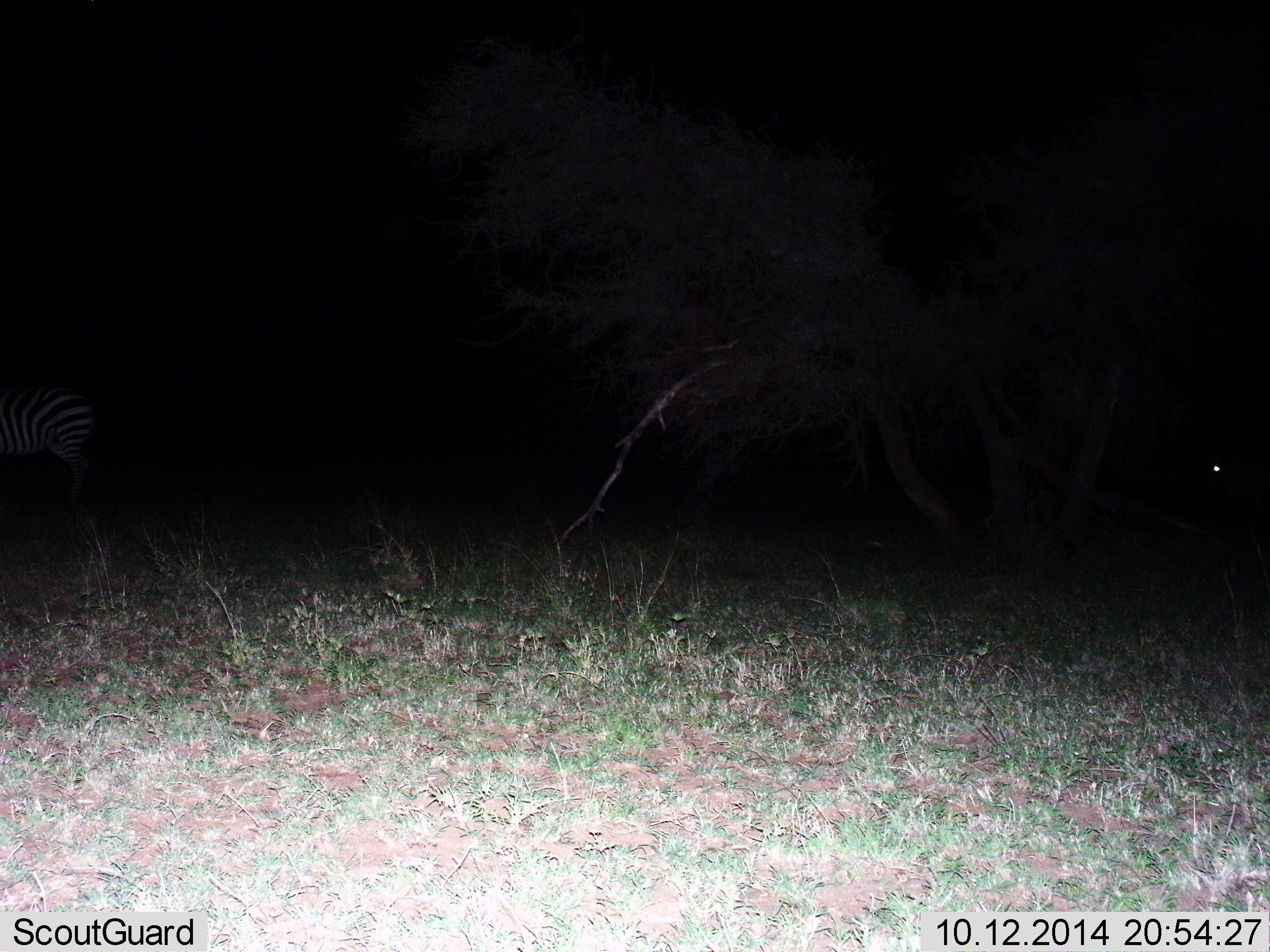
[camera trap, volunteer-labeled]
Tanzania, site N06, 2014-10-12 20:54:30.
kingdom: Animalia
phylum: Chordata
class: Mammalia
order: Perissodactyla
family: Equidae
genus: Equus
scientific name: Equus quagga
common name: plains zebra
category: zebra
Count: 1.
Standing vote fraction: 90%.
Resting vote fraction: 0%.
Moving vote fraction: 10%.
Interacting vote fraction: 0%.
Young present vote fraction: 0%.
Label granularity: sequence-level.